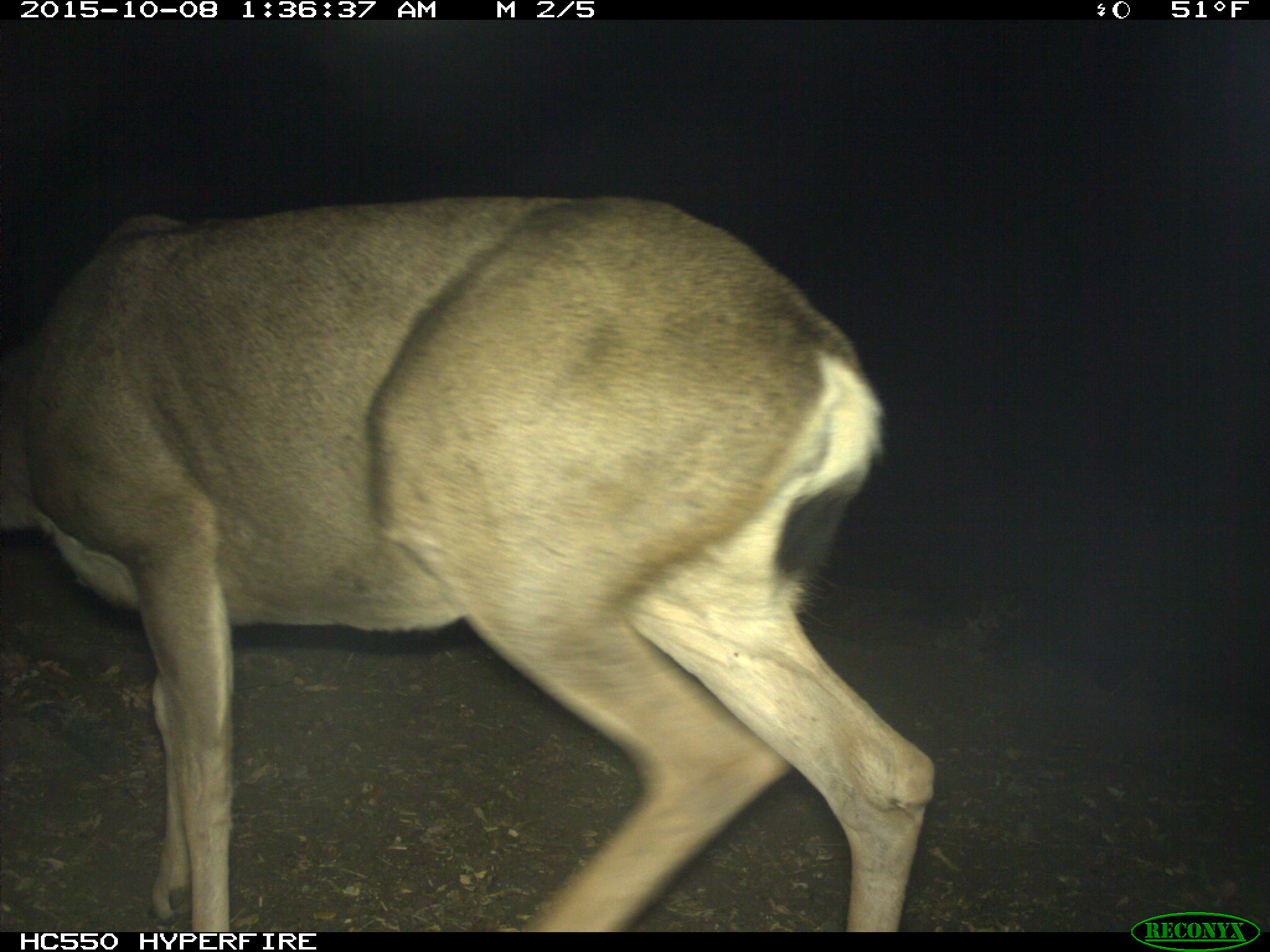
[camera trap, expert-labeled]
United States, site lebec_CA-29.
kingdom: Animalia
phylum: Chordata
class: Mammalia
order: Artiodactyla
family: Cervidae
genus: Odocoileus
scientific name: Odocoileus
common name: deer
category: unidentified deer